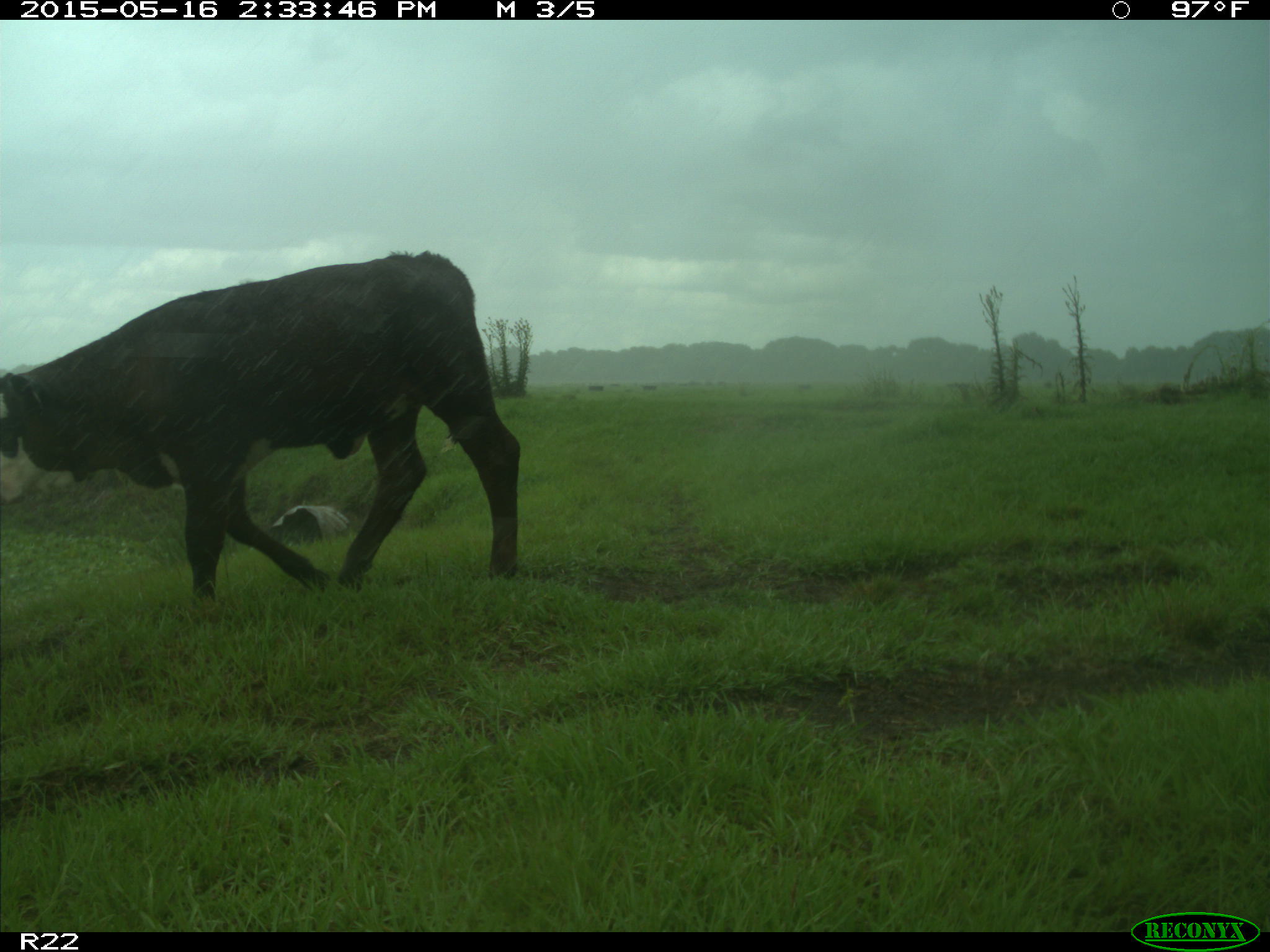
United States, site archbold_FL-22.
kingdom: Animalia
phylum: Chordata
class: Mammalia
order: Artiodactyla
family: Bovidae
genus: Bos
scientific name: Bos taurus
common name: domestic cow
Bos taurus (domestic cow).